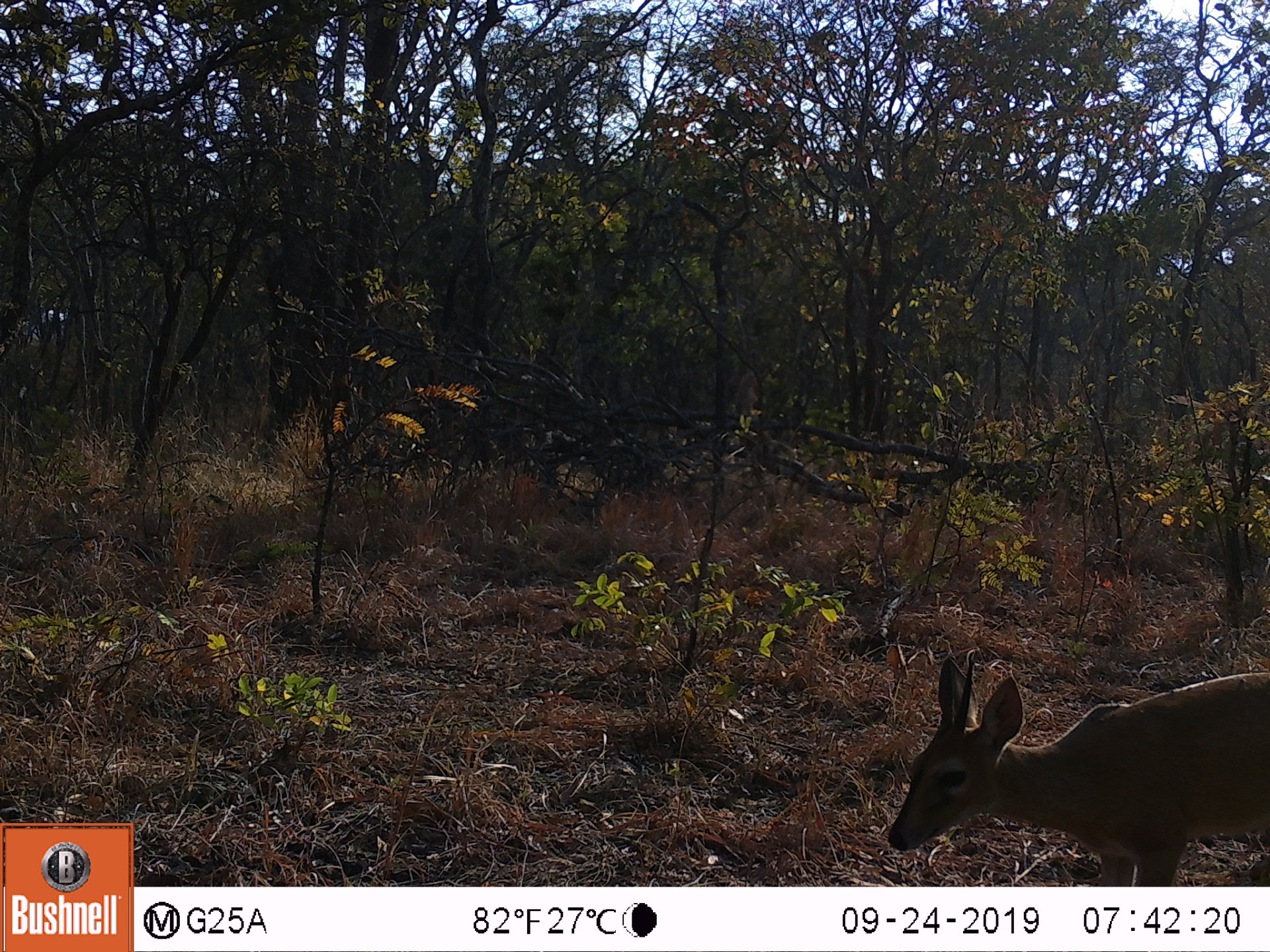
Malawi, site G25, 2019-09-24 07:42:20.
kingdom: Animalia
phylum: Chordata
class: Mammalia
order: Artiodactyla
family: Bovidae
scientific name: Antilopinae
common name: small antelope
Small antelope (Antilopinae), count 1.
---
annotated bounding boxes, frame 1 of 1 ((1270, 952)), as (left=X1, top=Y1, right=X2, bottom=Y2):
small antelope: (left=883, top=648, right=1266, bottom=886)